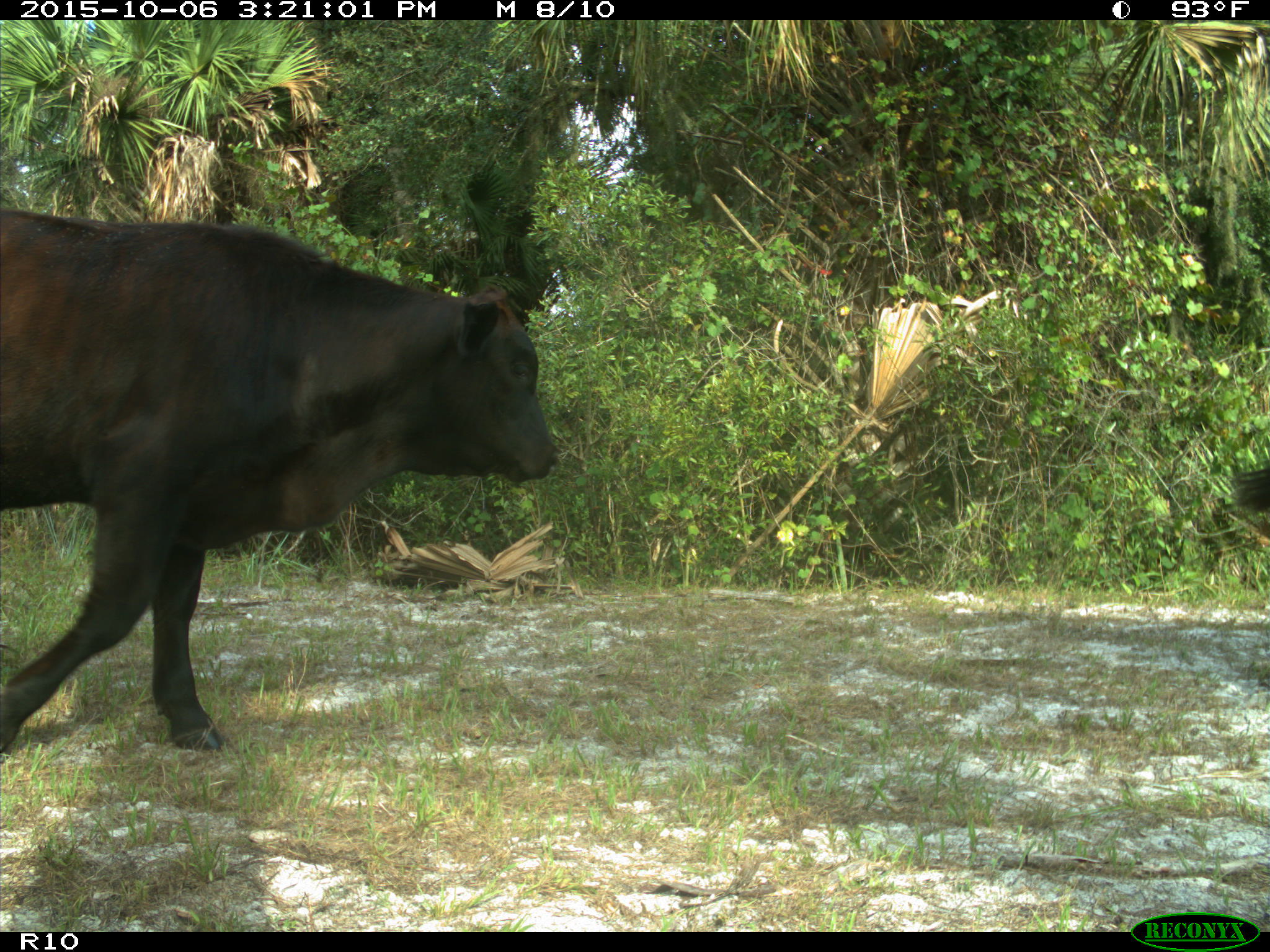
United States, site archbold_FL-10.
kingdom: Animalia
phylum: Chordata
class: Mammalia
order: Artiodactyla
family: Bovidae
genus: Bos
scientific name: Bos taurus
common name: domestic cow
Bos taurus (domestic cow).